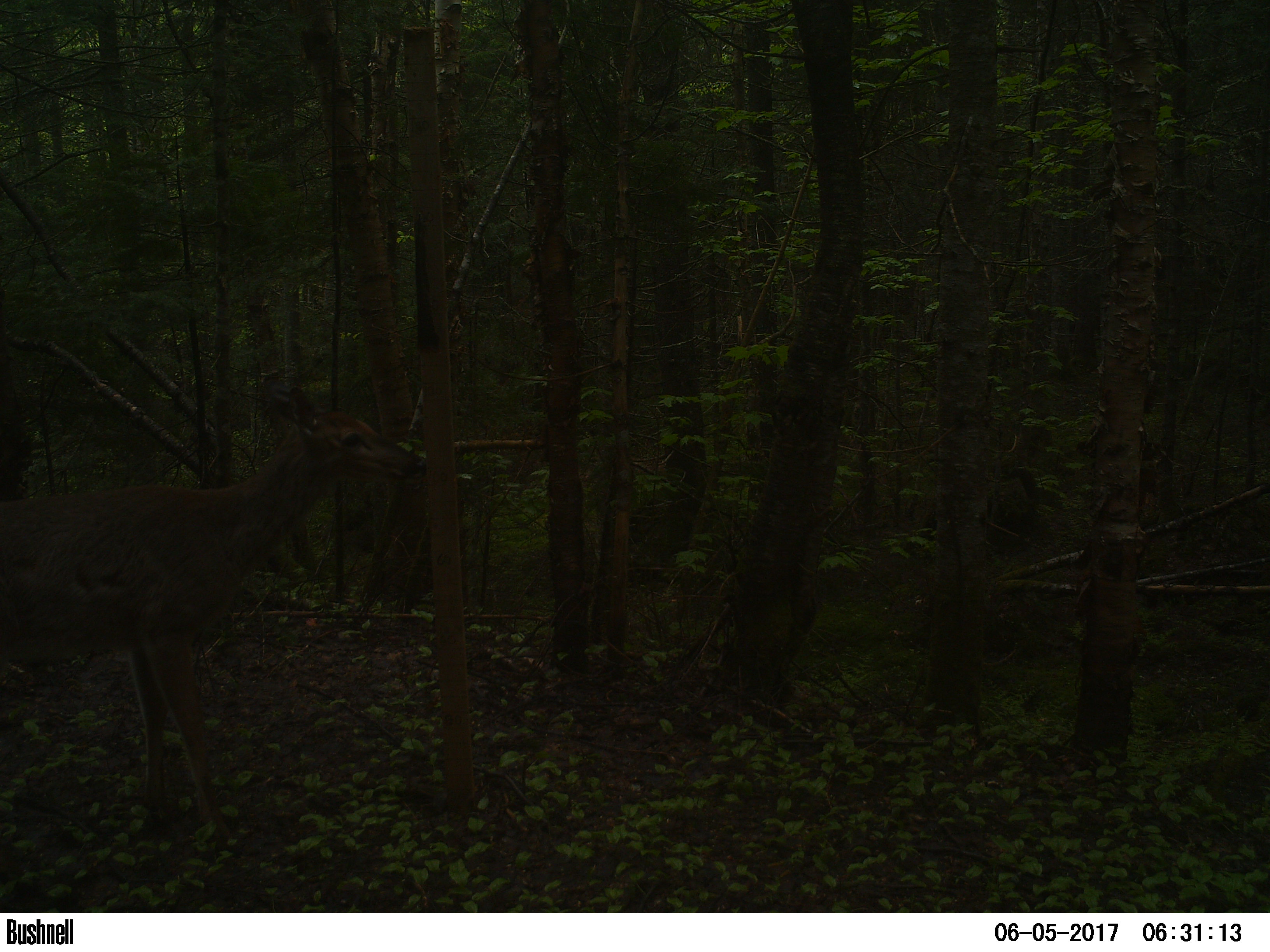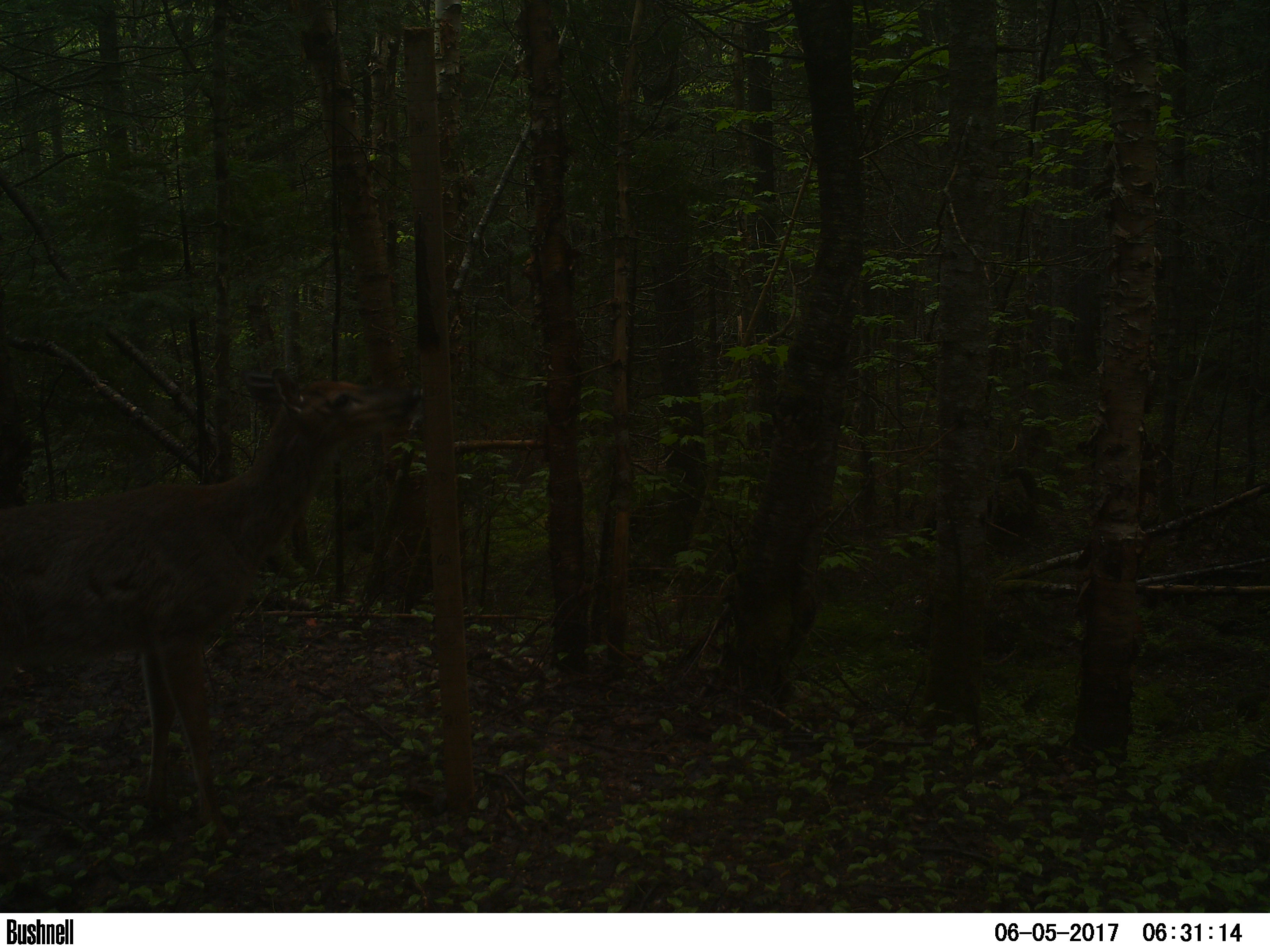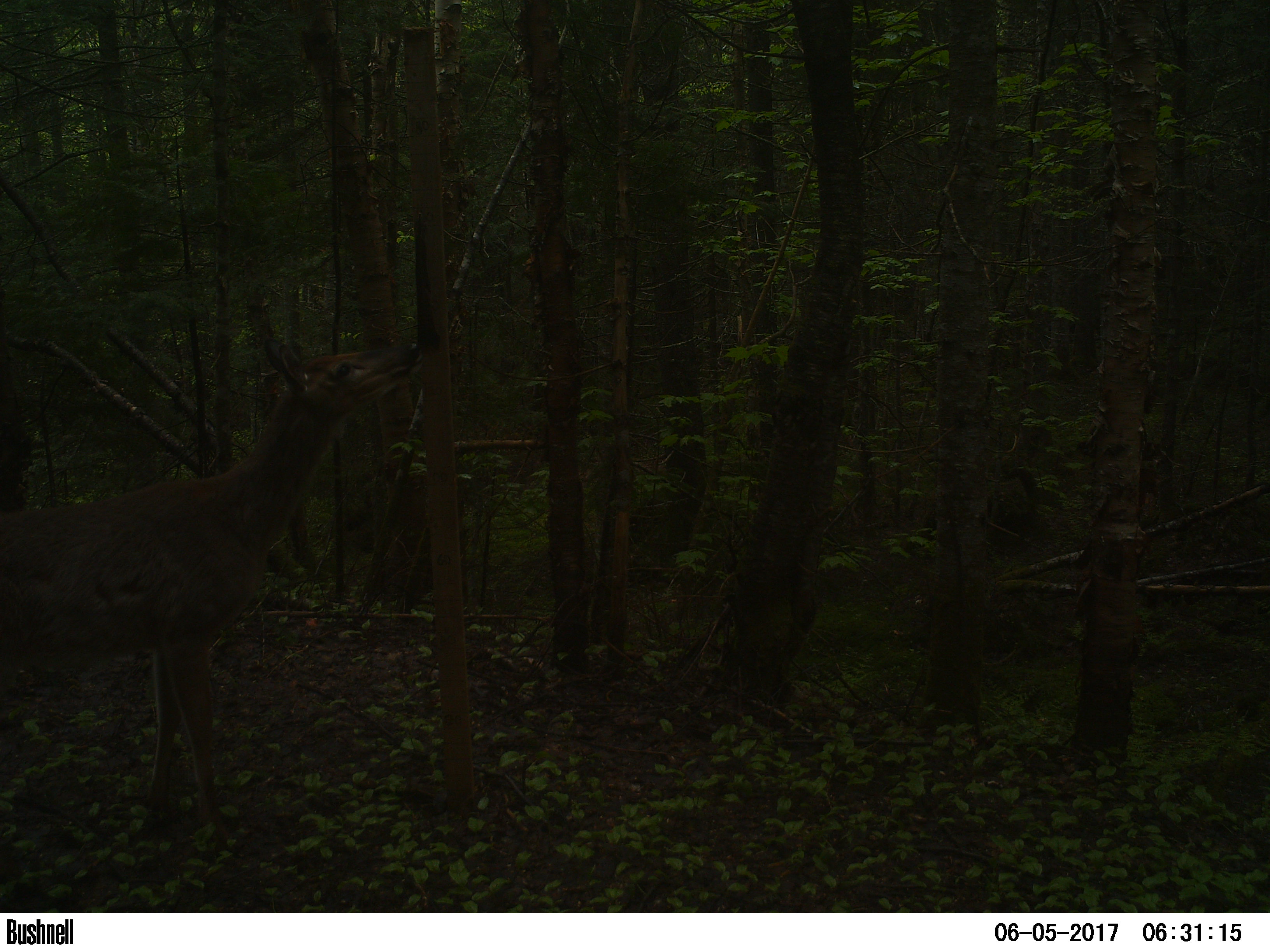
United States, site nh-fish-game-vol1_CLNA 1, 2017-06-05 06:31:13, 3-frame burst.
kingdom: Animalia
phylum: Chordata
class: Mammalia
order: Artiodactyla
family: Cervidae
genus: Odocoileus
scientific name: Odocoileus virginianus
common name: white-tailed deer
White-tailed deer (Odocoileus virginianus).